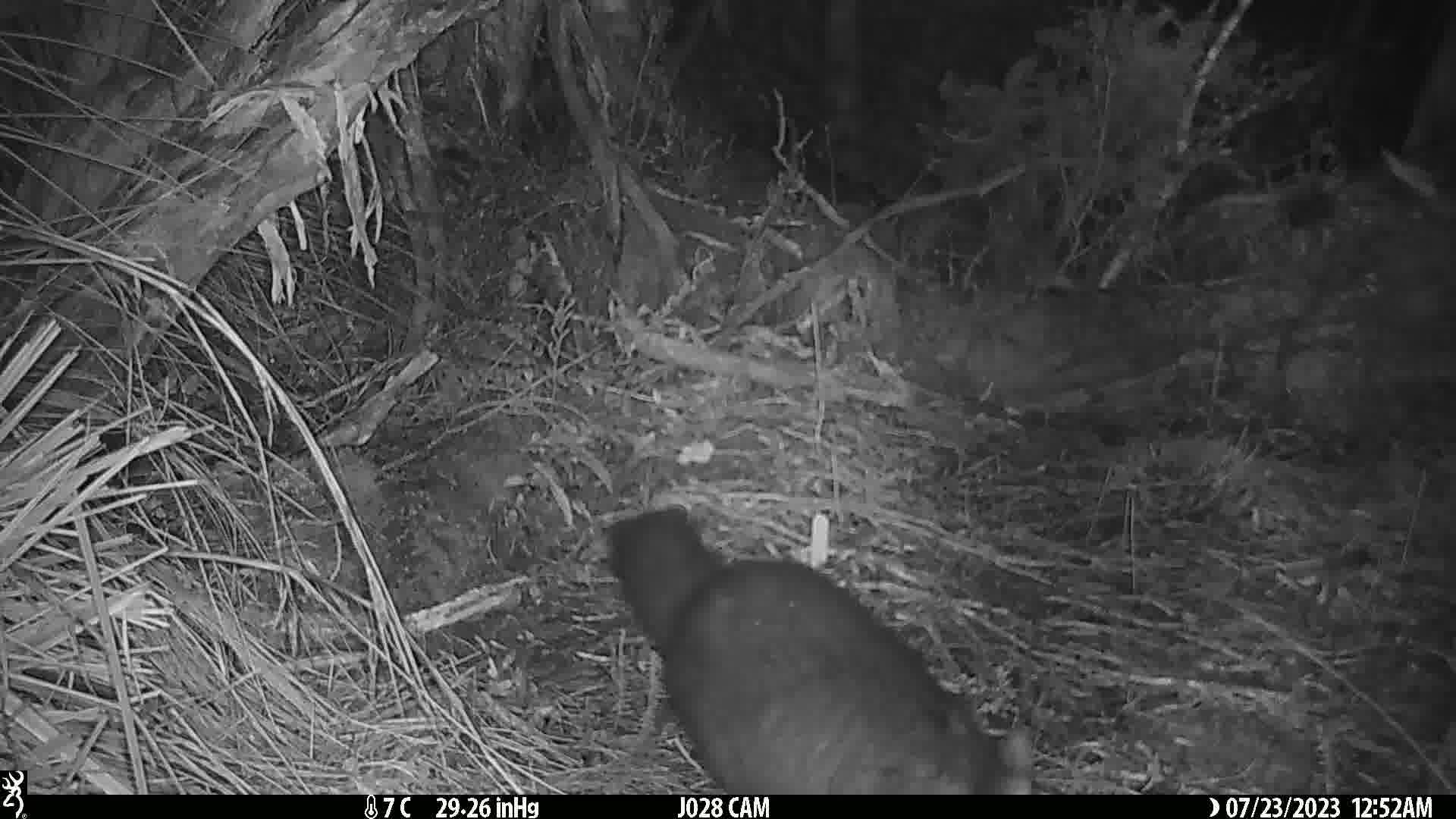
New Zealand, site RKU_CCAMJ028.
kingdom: Animalia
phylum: Chordata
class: Mammalia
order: Diprotodontia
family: Phalangeridae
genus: Trichosurus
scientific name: Trichosurus vulpecula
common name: common brushtail possum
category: possum